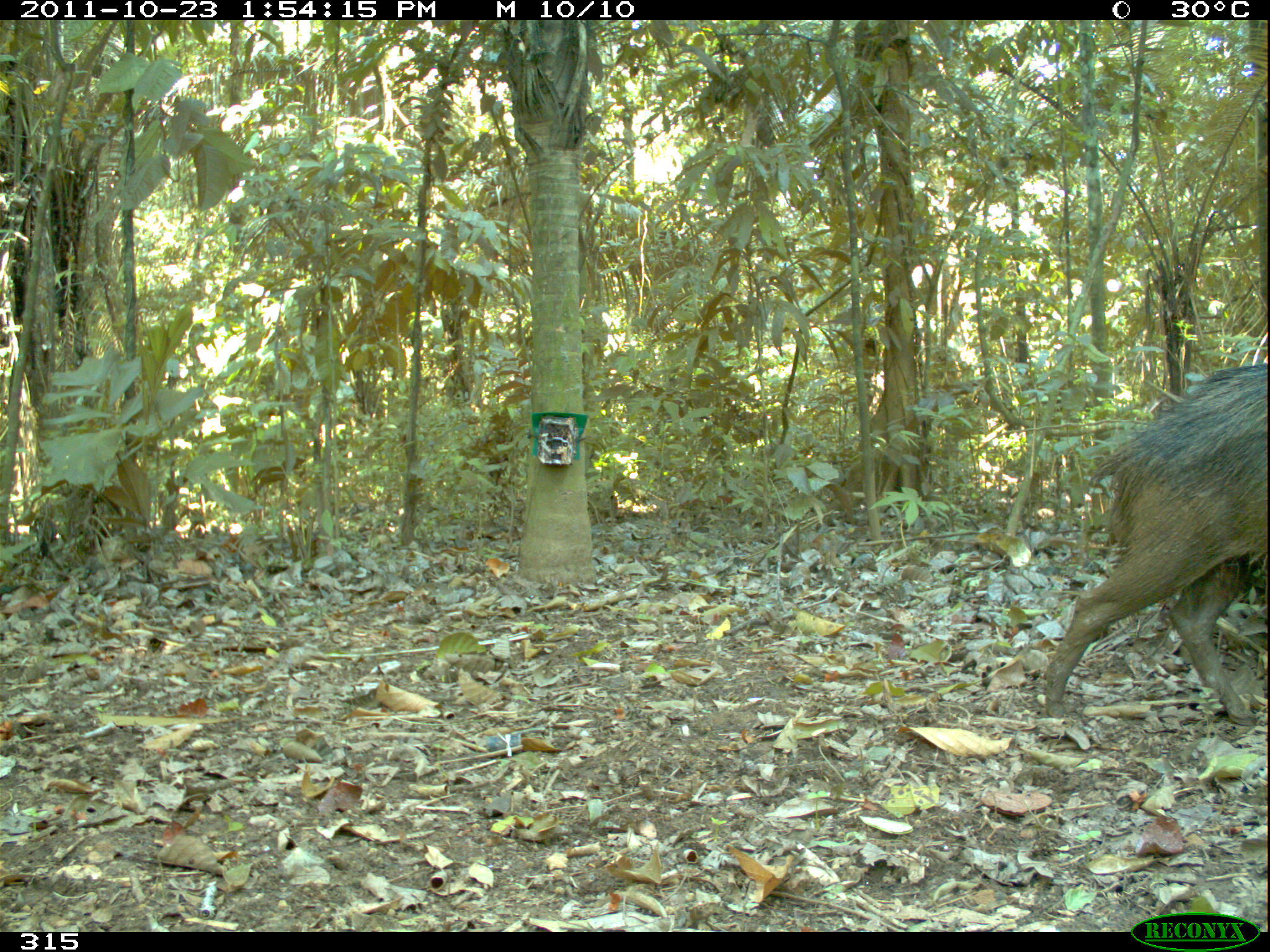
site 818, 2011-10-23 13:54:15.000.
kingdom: Animalia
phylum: Chordata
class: Mammalia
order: Artiodactyla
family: Tayassuidae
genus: Tayassu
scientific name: Tayassu pecari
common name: white-lipped peccary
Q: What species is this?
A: Tayassu pecari (white-lipped peccary).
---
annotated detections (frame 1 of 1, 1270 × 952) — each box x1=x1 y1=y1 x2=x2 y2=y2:
tayassu pecari: x1=1033 y1=361 x2=1267 y2=723